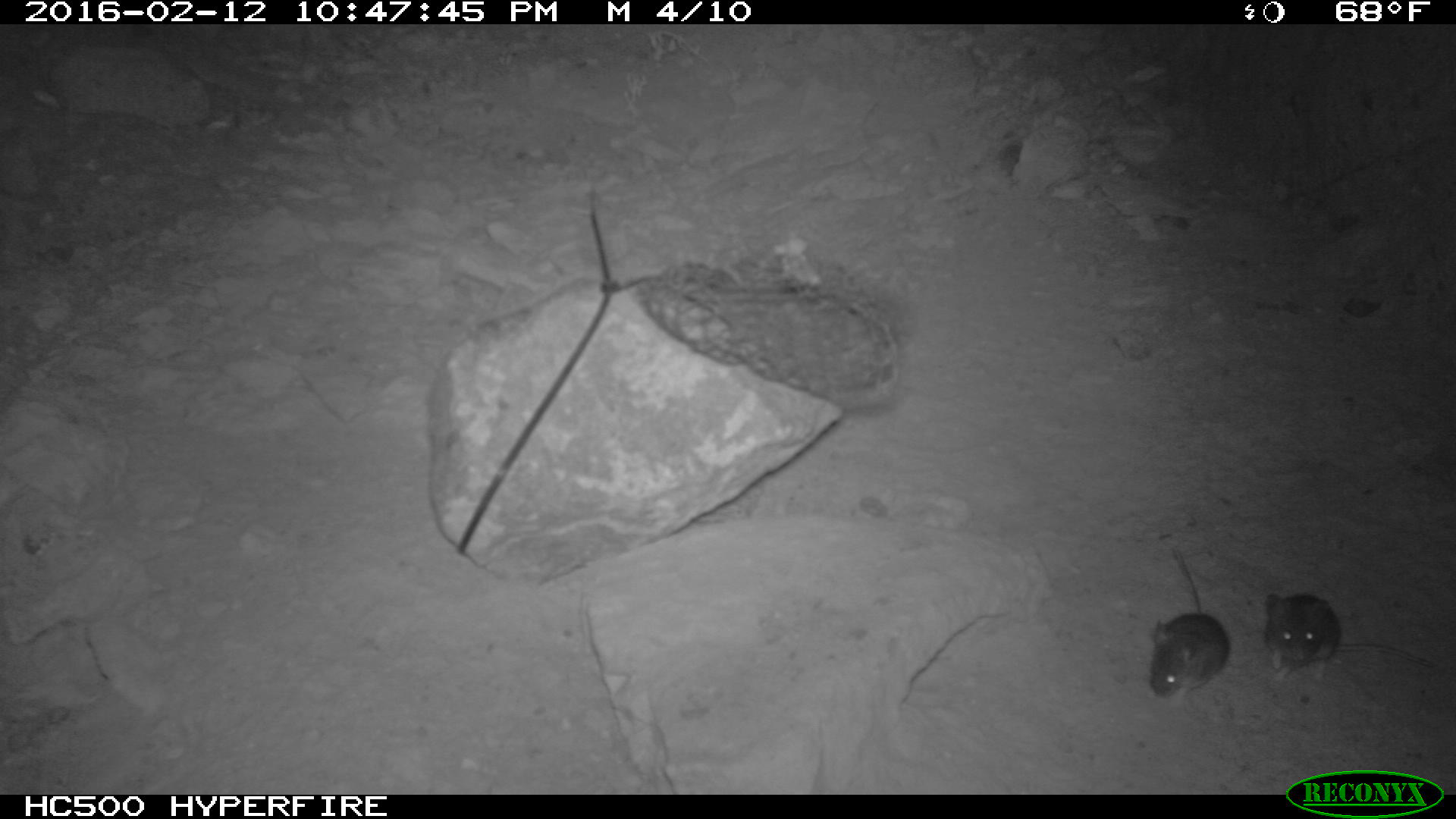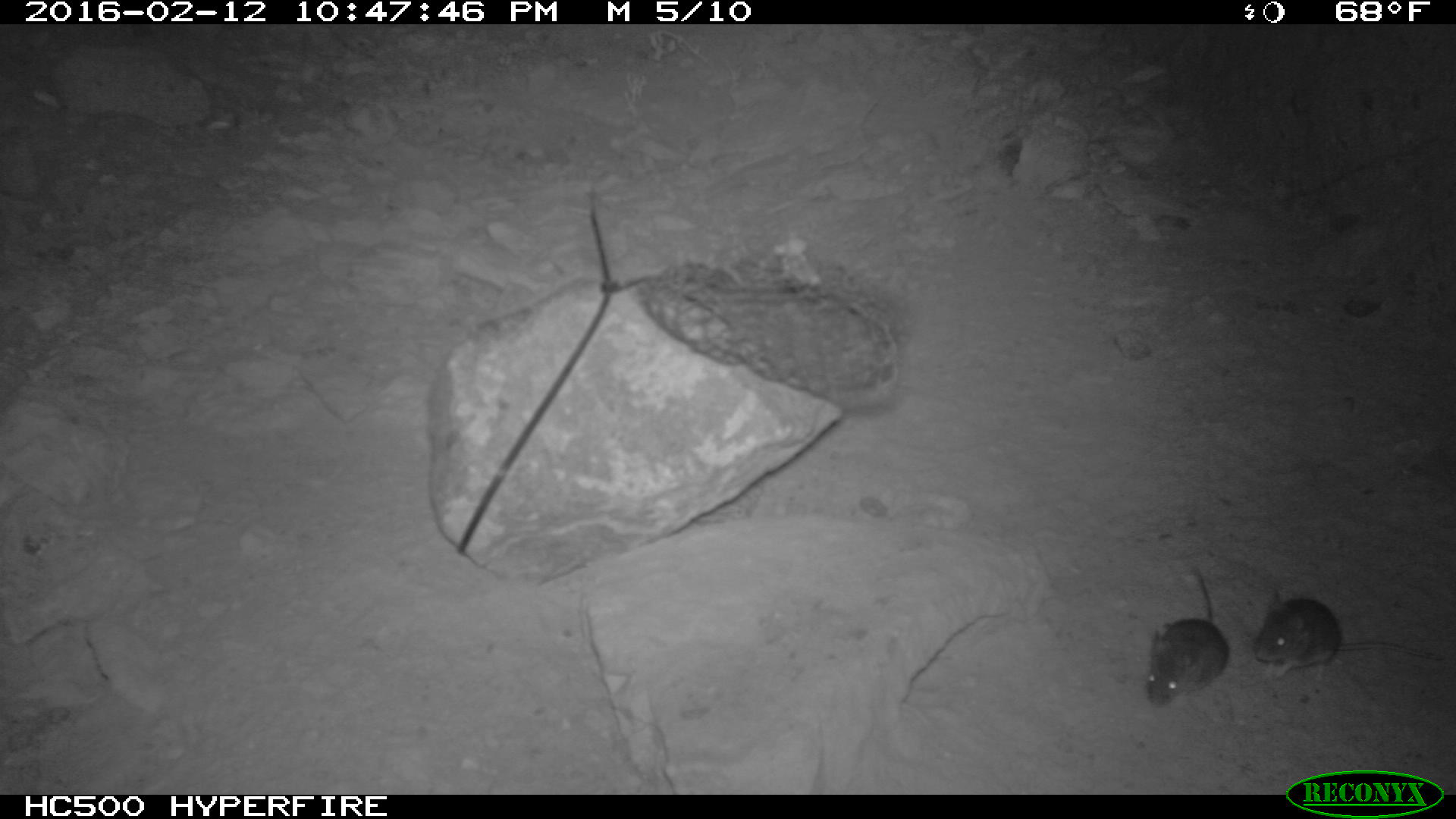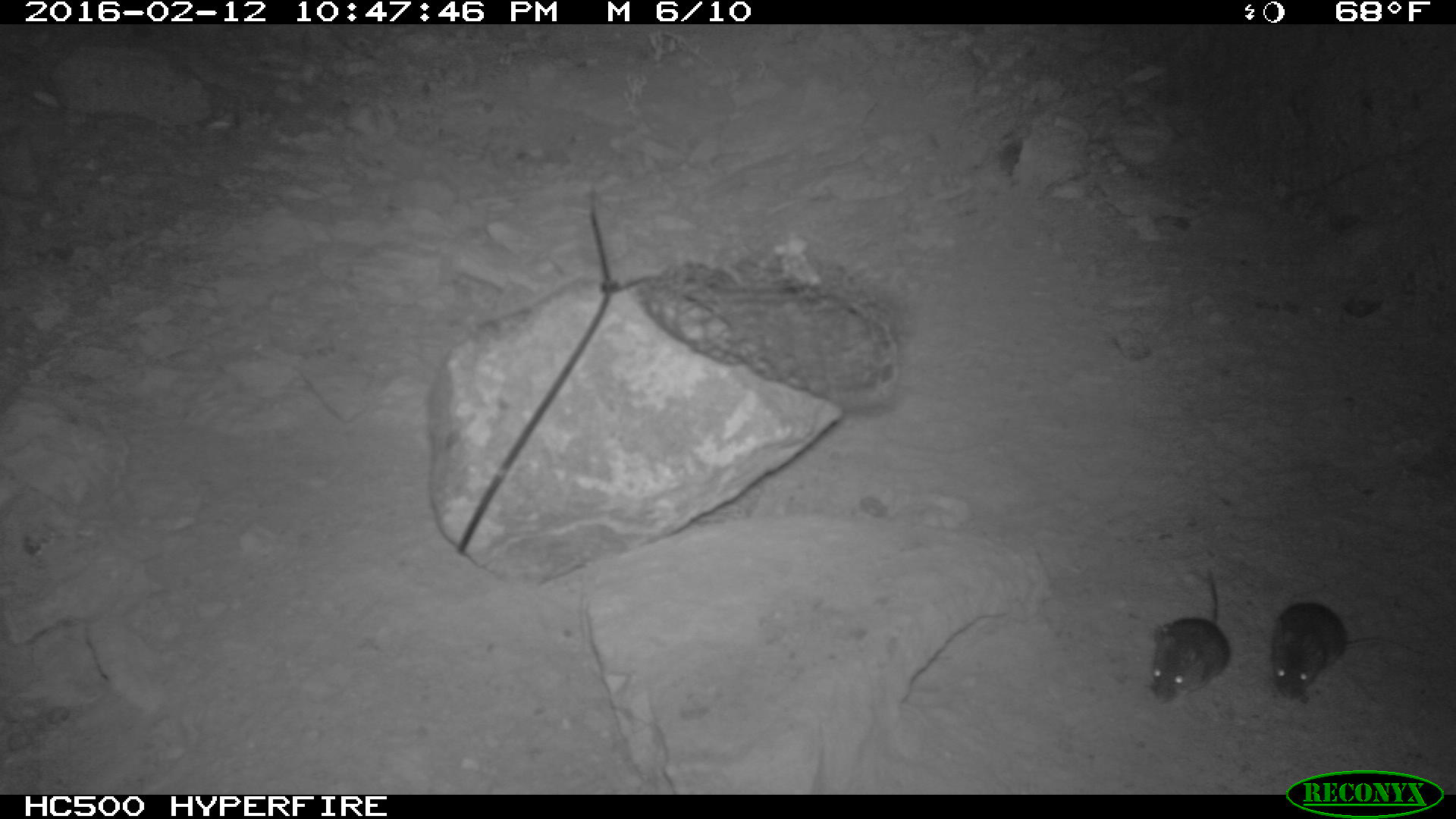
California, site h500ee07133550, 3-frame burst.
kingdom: Animalia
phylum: Chordata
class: Mammalia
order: Rodentia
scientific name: Rodentia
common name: rodent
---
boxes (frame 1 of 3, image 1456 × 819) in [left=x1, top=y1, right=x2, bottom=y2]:
rodent: [left=1266, top=591, right=1434, bottom=681]; [left=1147, top=548, right=1230, bottom=700]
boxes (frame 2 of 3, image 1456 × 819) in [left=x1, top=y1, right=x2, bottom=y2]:
rodent: [left=1250, top=586, right=1443, bottom=682]; [left=1144, top=565, right=1230, bottom=701]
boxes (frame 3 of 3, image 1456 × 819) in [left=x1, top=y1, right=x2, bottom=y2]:
rodent: [left=1272, top=602, right=1426, bottom=703]; [left=1153, top=568, right=1230, bottom=701]